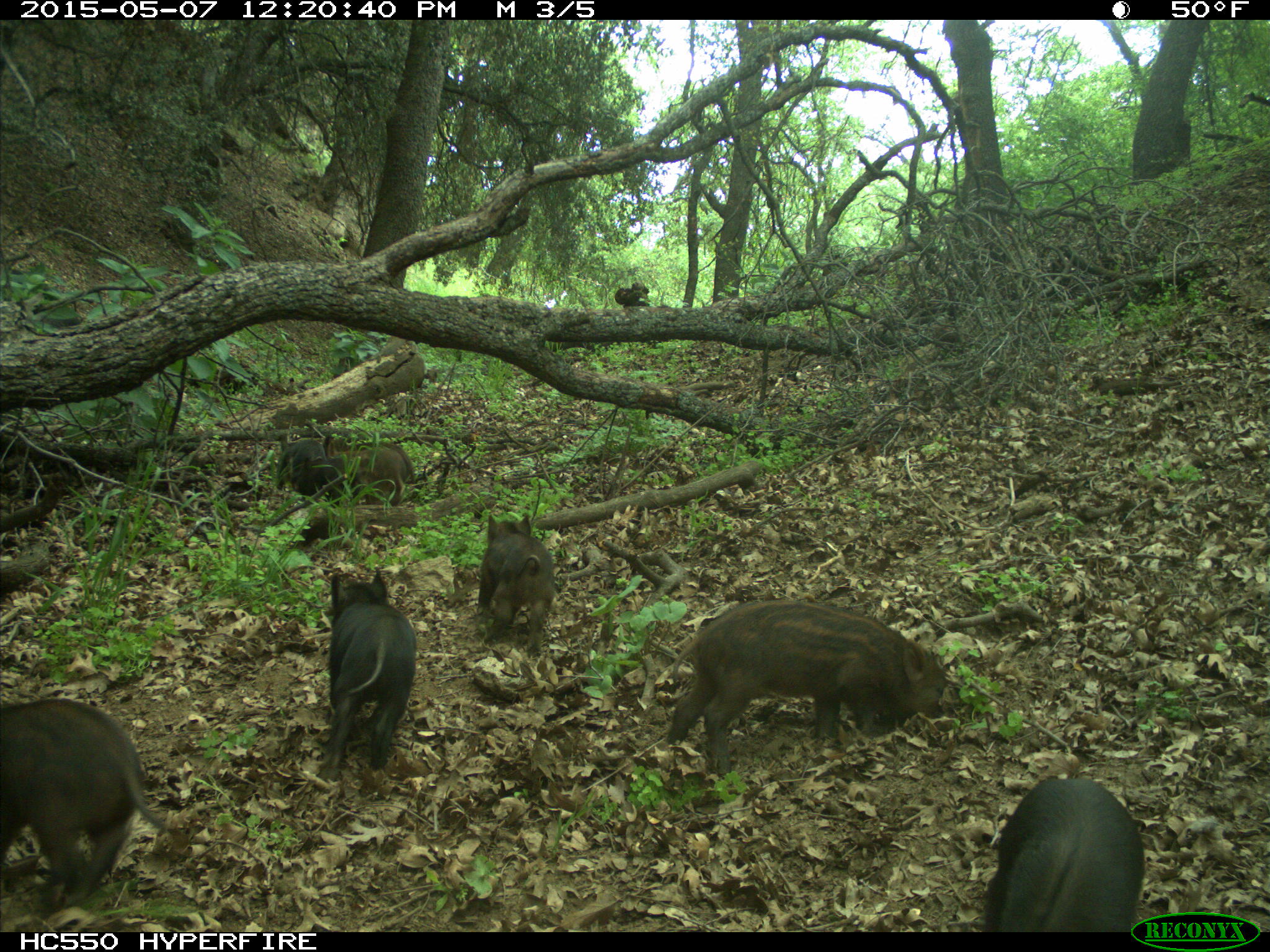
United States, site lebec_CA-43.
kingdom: Animalia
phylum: Chordata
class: Mammalia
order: Artiodactyla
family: Suidae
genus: Sus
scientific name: Sus scrofa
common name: wild boar